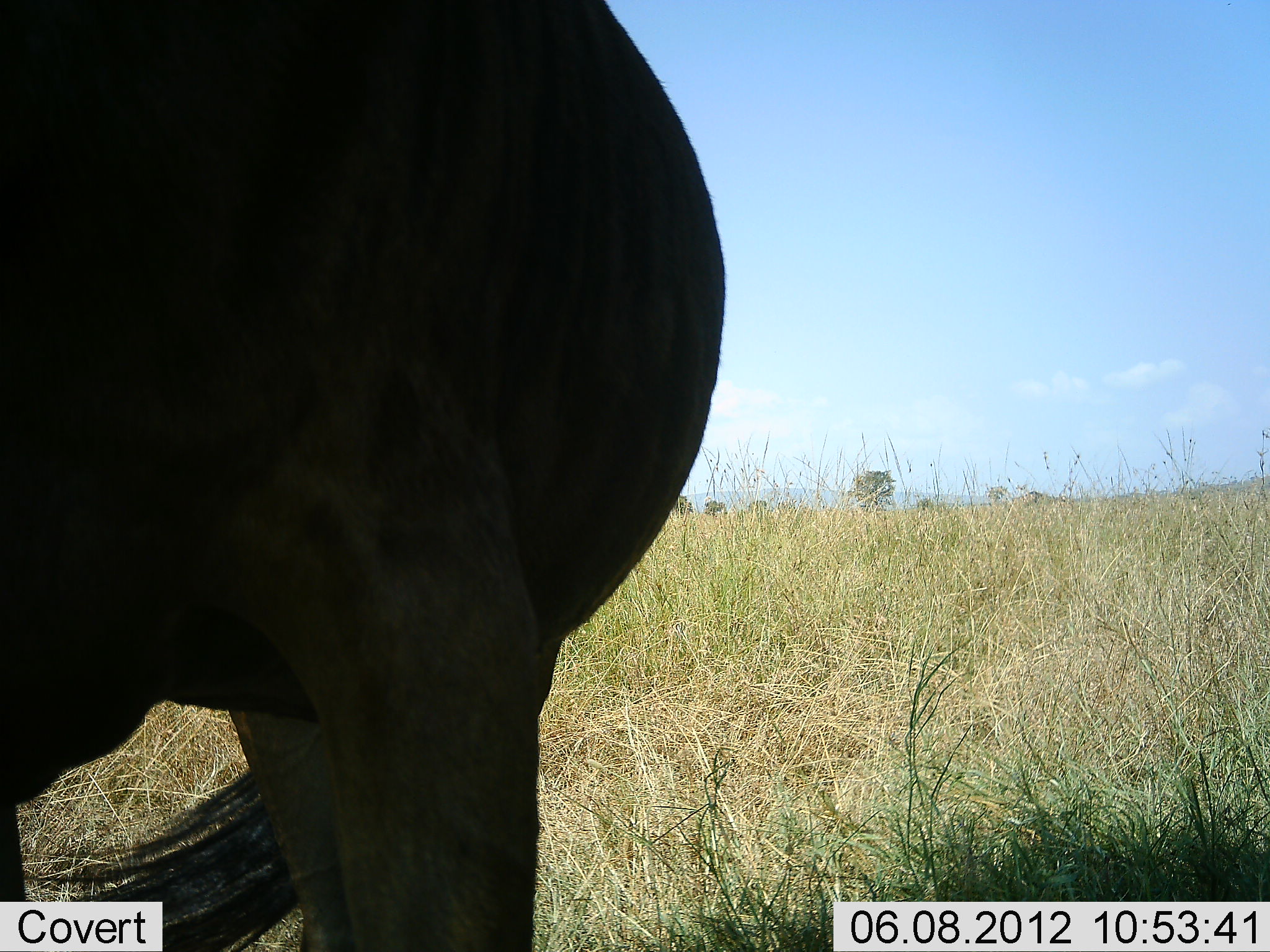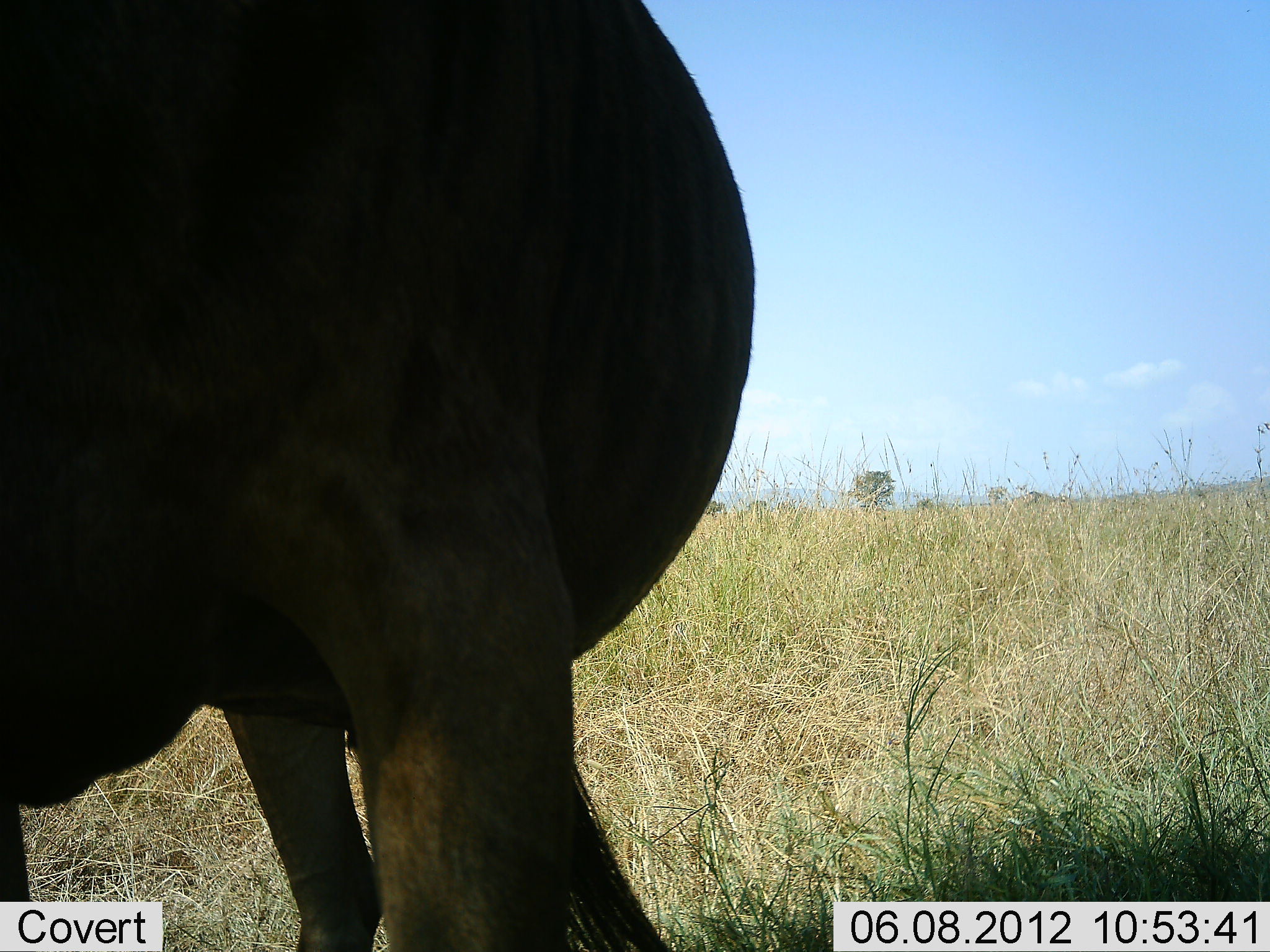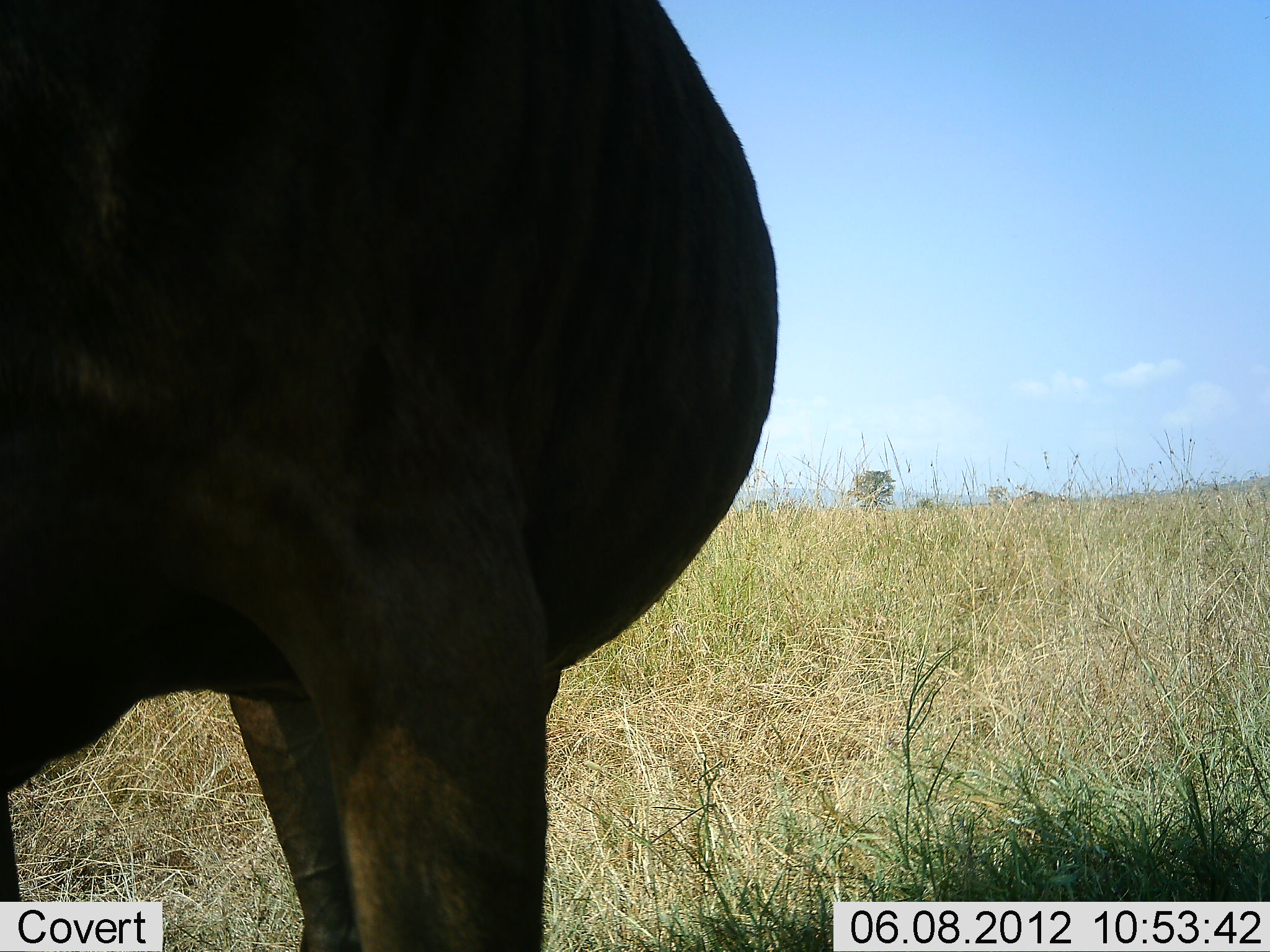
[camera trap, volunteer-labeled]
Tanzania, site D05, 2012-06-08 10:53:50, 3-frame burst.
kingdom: Animalia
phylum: Chordata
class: Mammalia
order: Artiodactyla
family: Bovidae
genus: Connochaetes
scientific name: Connochaetes taurinus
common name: blue wildebeest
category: wildebeest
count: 1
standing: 100%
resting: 0%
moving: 0%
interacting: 0%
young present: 0%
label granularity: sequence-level